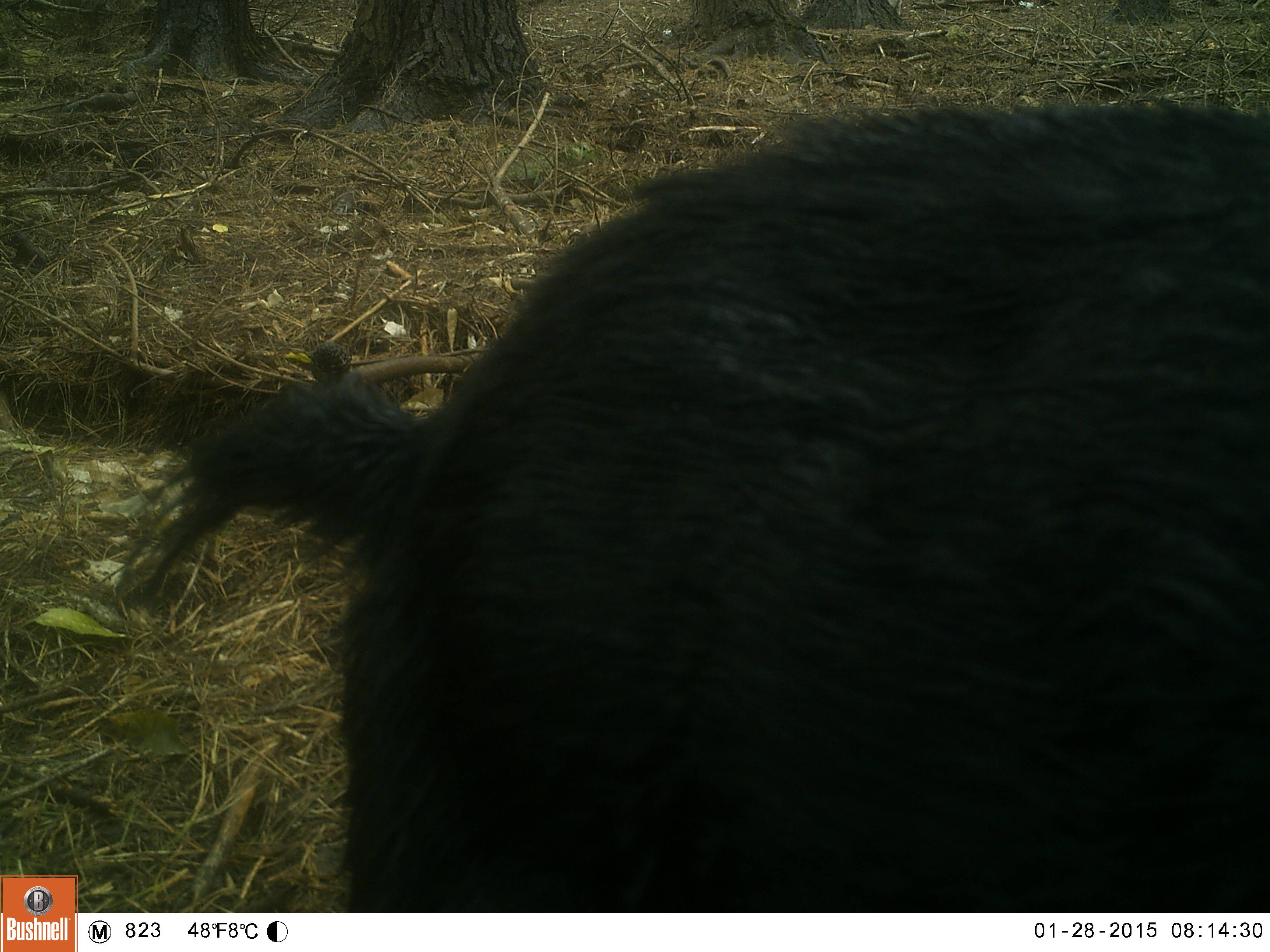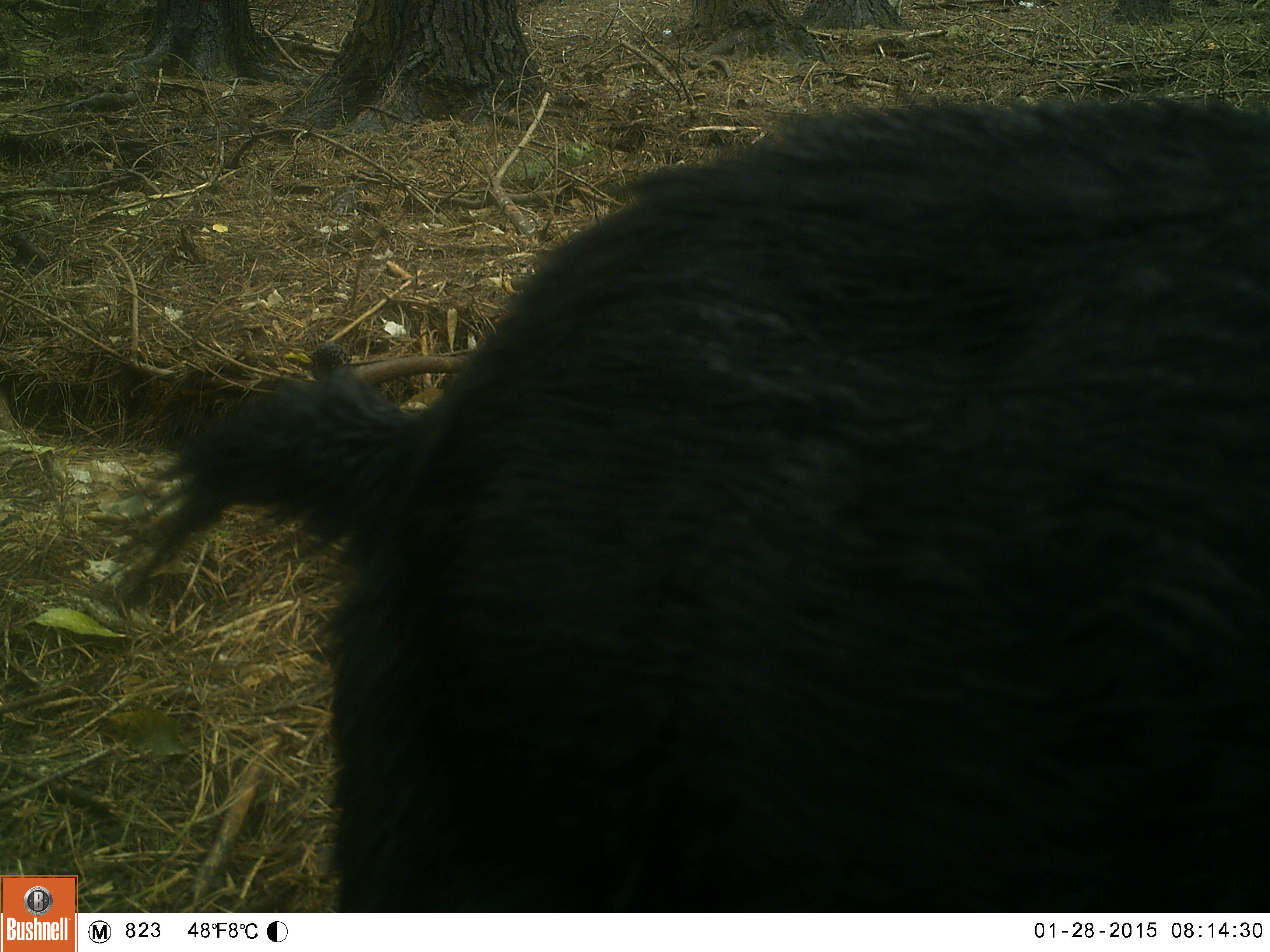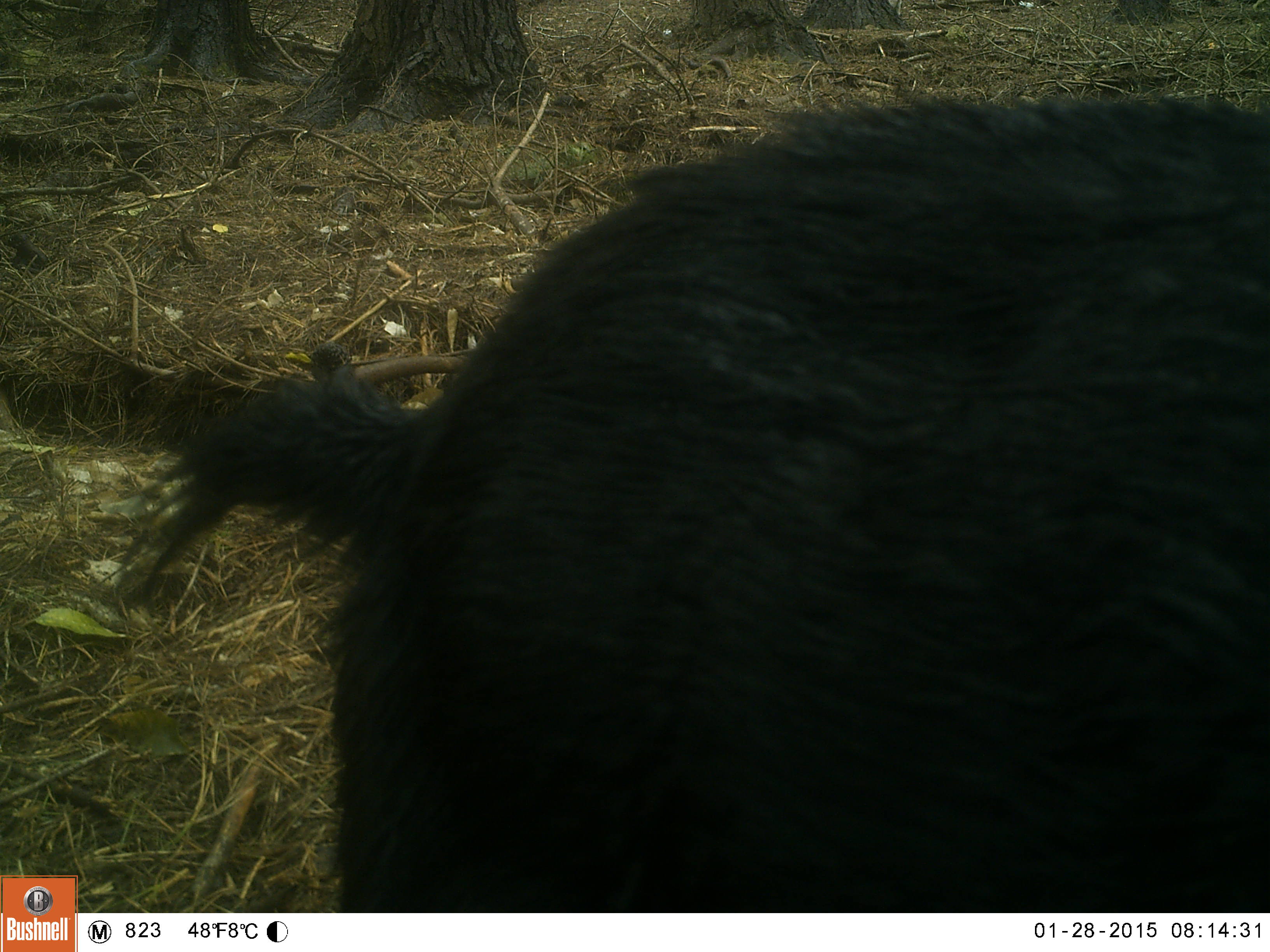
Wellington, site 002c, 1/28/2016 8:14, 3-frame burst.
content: unidentified animal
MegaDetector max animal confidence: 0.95